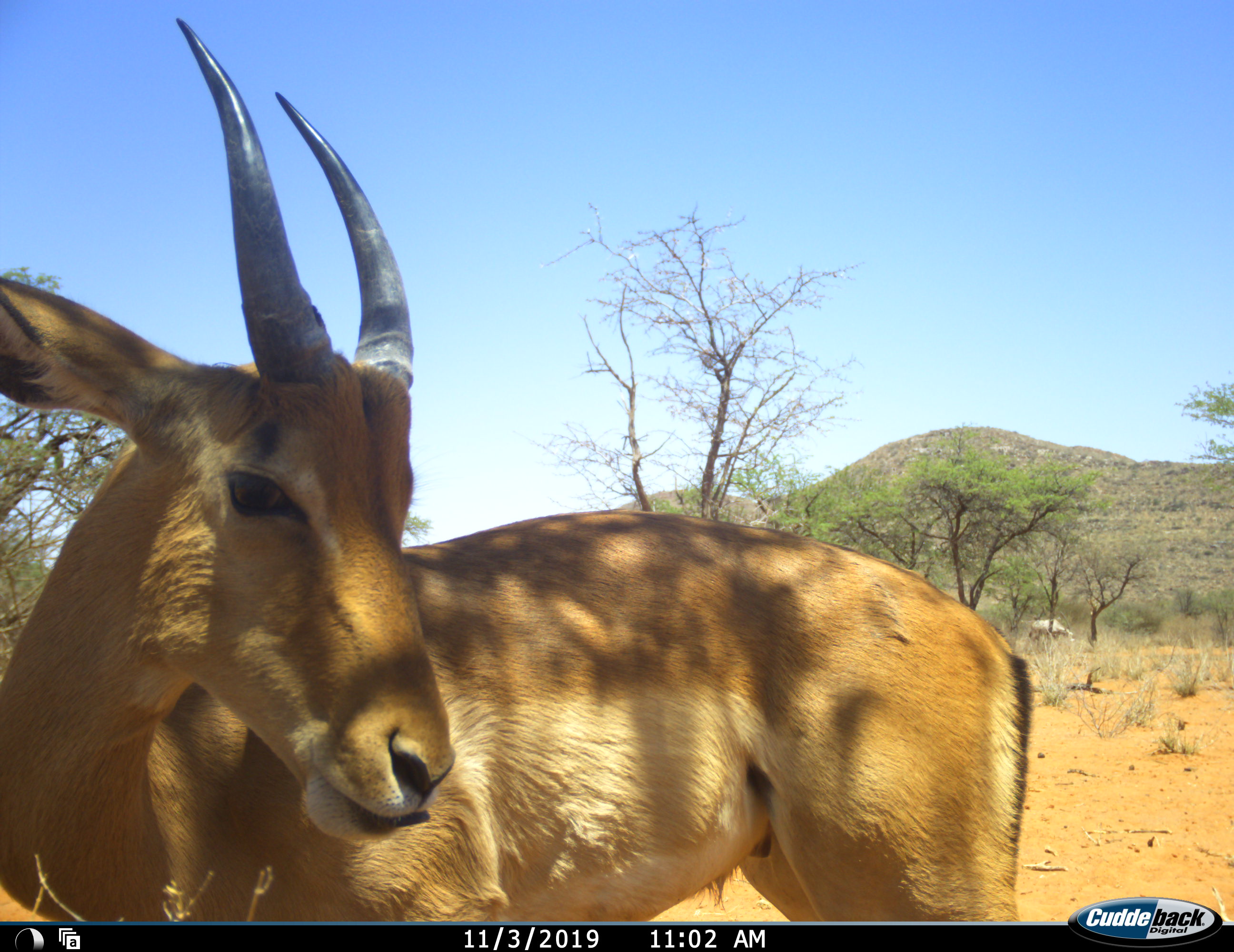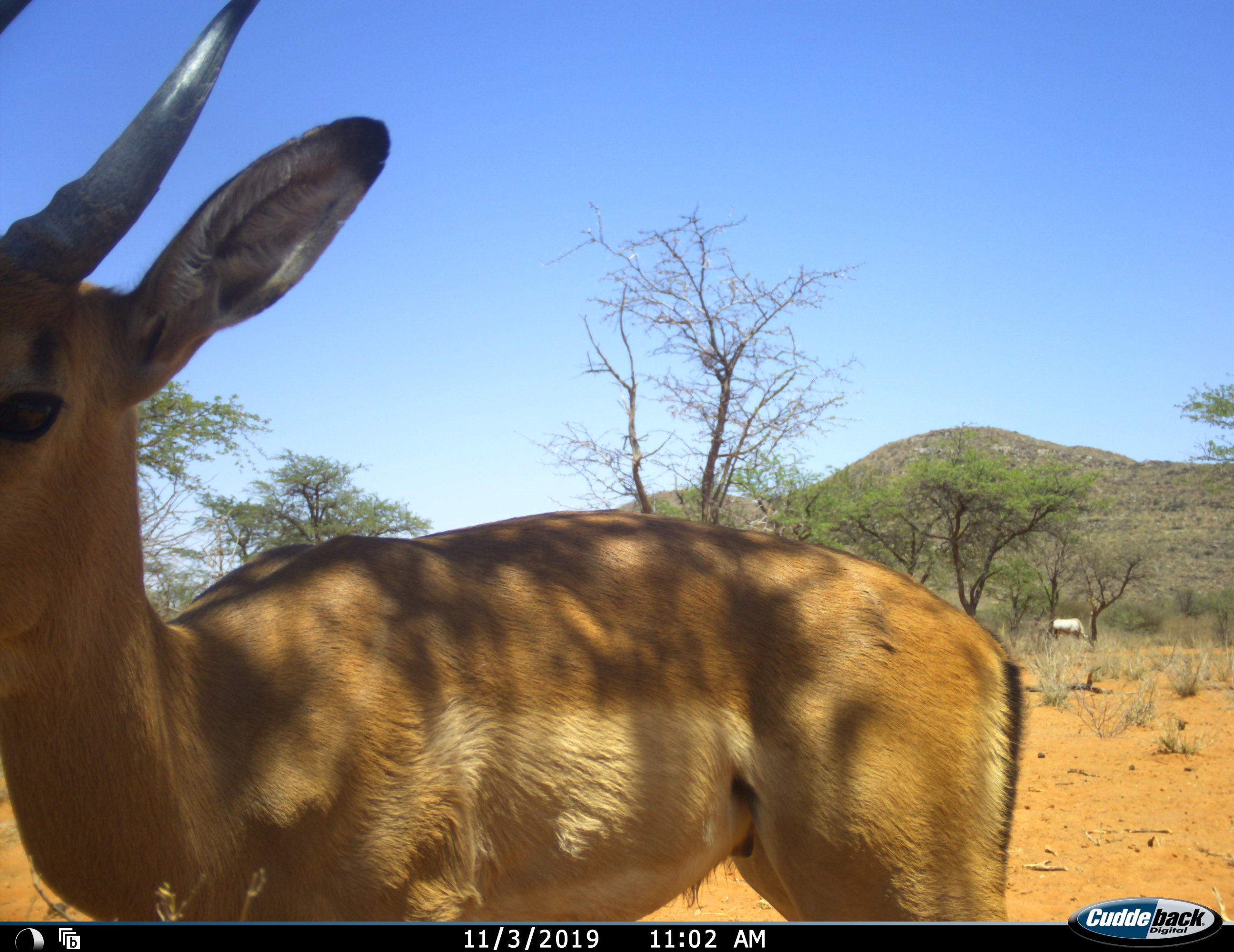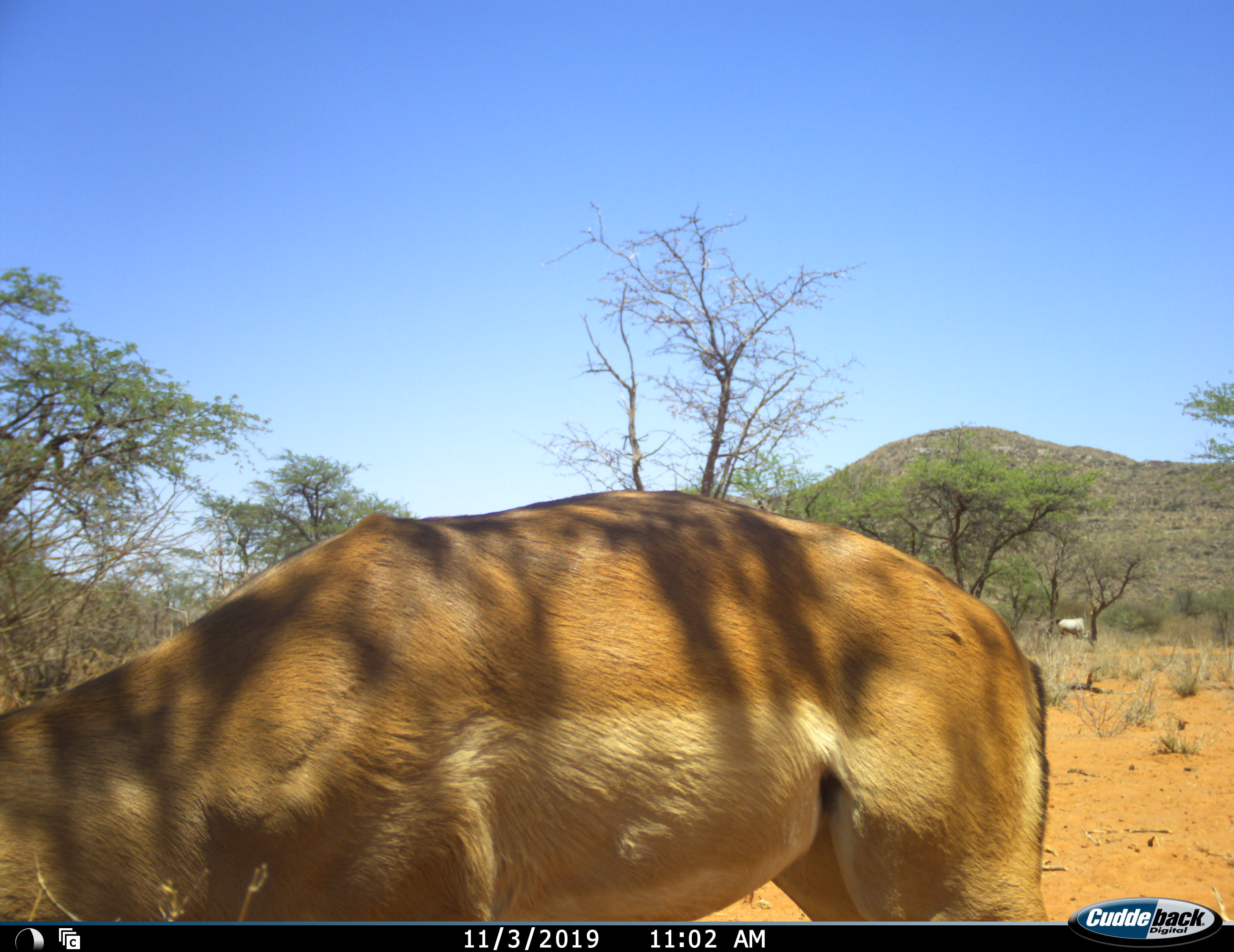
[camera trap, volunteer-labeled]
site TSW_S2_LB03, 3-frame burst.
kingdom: Animalia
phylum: Chordata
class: Mammalia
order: Artiodactyla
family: Bovidae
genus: Aepyceros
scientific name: Aepyceros melampus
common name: impala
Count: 1.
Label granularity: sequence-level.